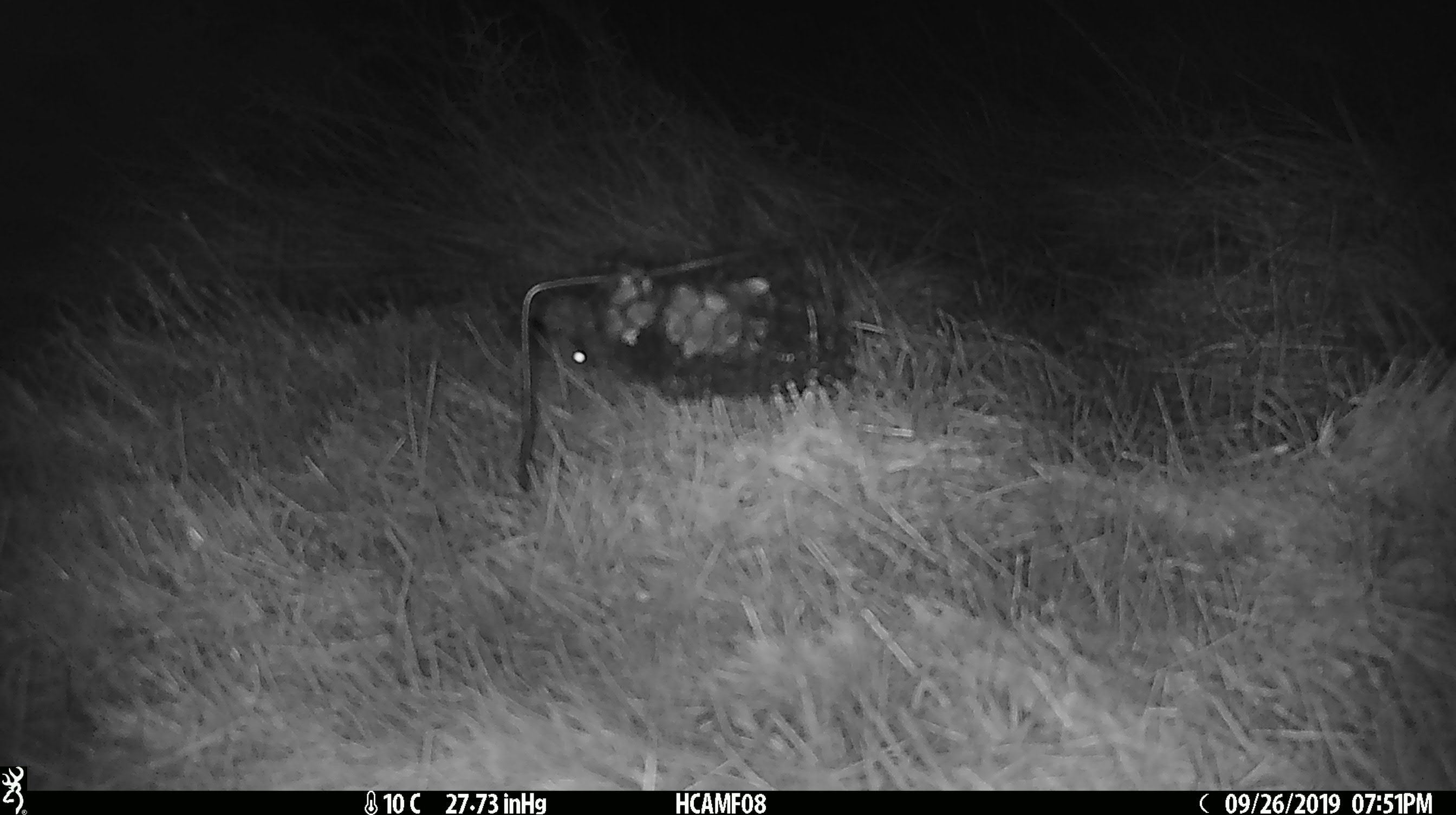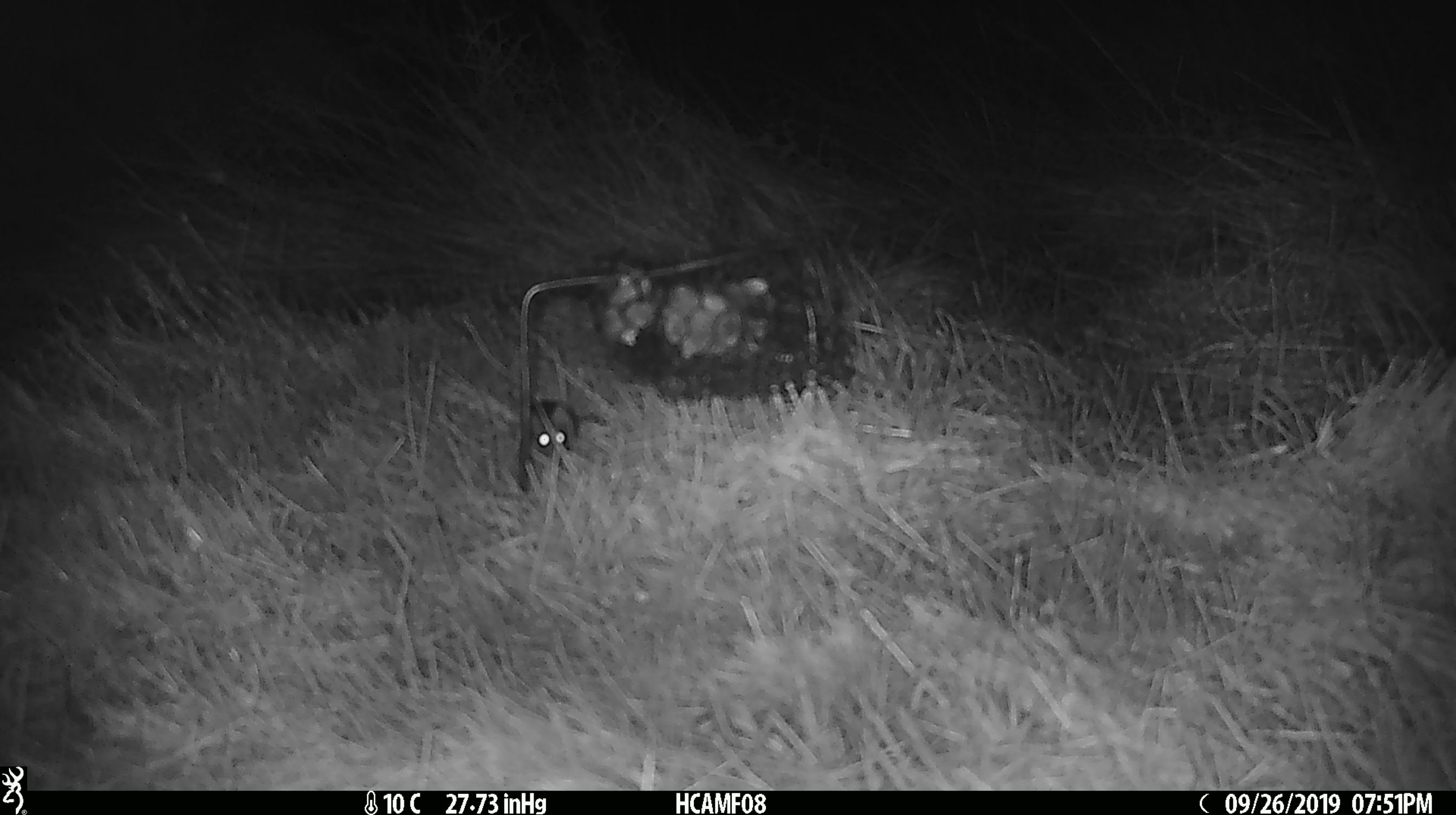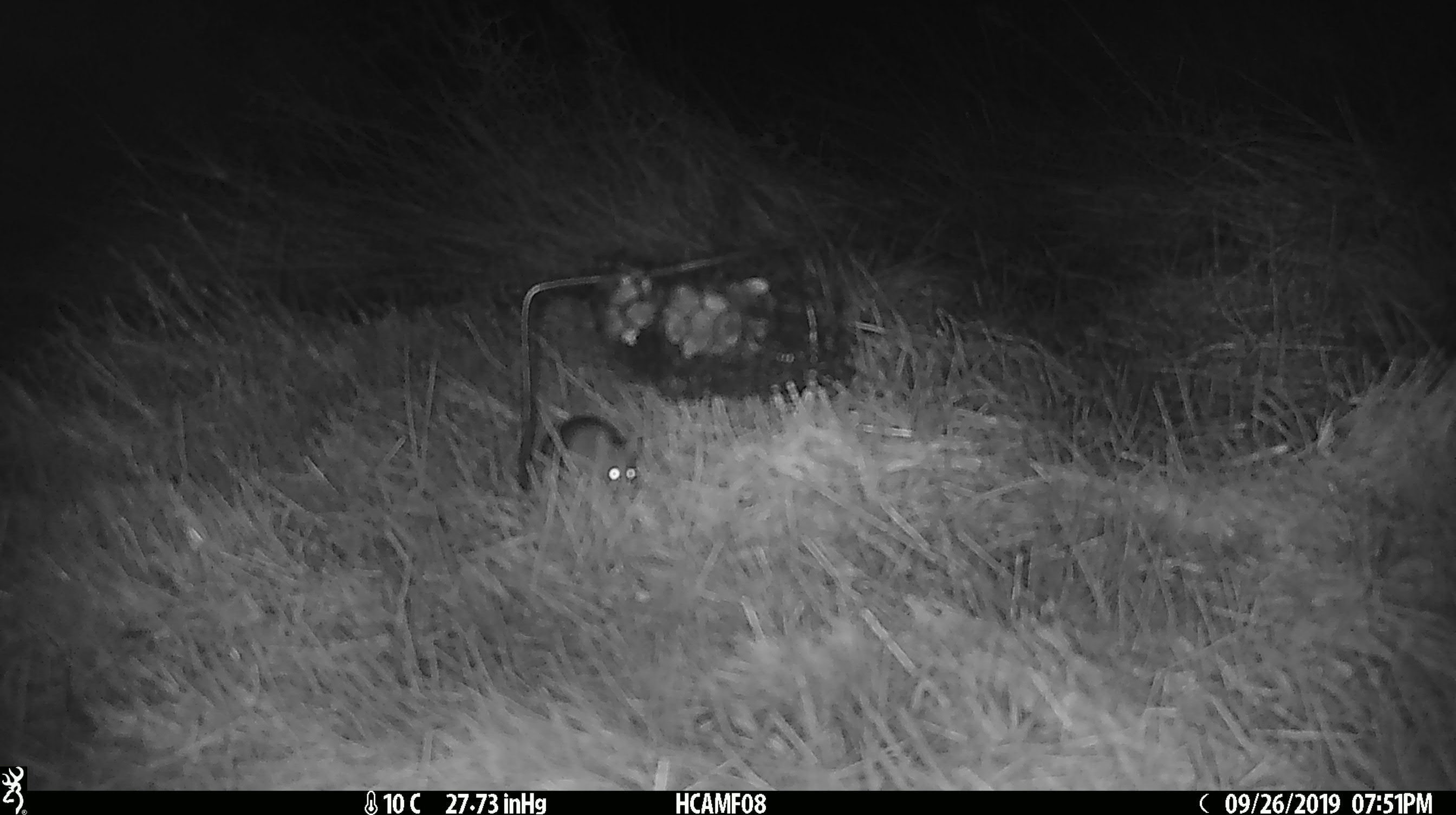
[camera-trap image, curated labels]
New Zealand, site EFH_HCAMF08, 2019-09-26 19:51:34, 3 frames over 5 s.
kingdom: Animalia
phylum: Chordata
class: Mammalia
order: Rodentia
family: Muridae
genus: Mus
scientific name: Mus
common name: mouse